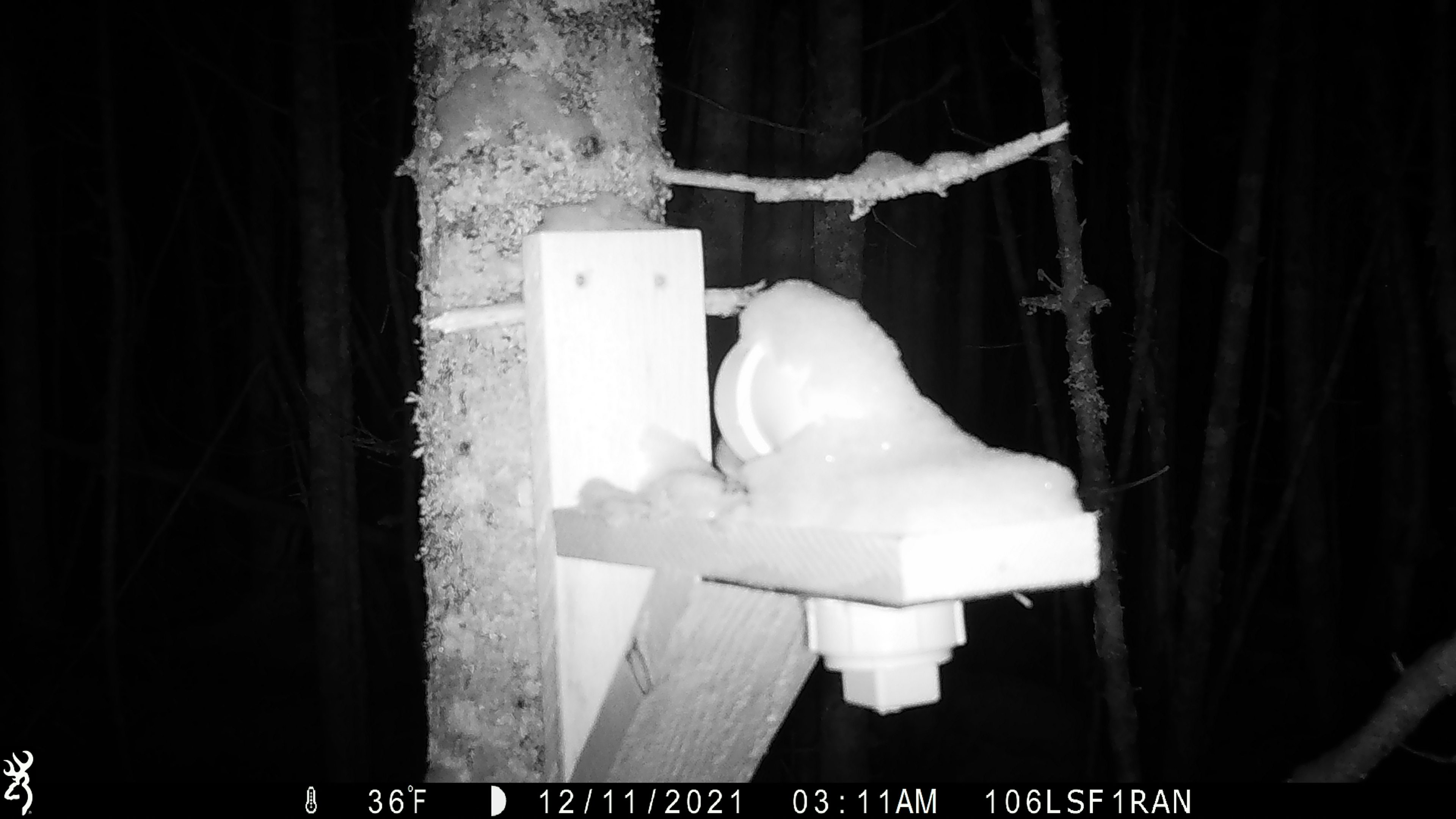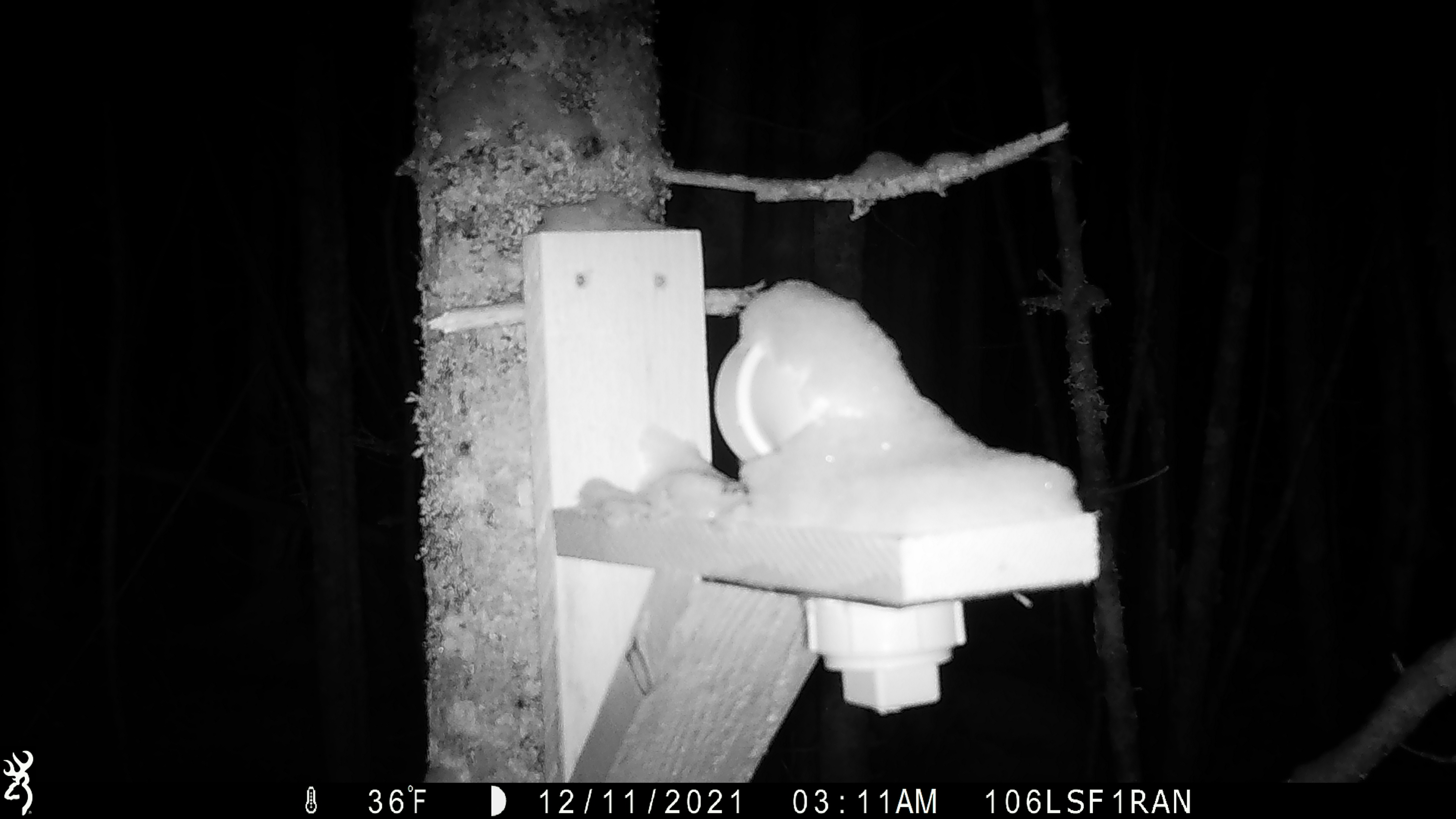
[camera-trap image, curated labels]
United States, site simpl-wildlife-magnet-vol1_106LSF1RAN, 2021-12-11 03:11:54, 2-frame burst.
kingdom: Animalia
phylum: Chordata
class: Mammalia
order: Rodentia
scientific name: Rodentia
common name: mouse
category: mouse sp.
Mouse sp. (mouse) (Rodentia).